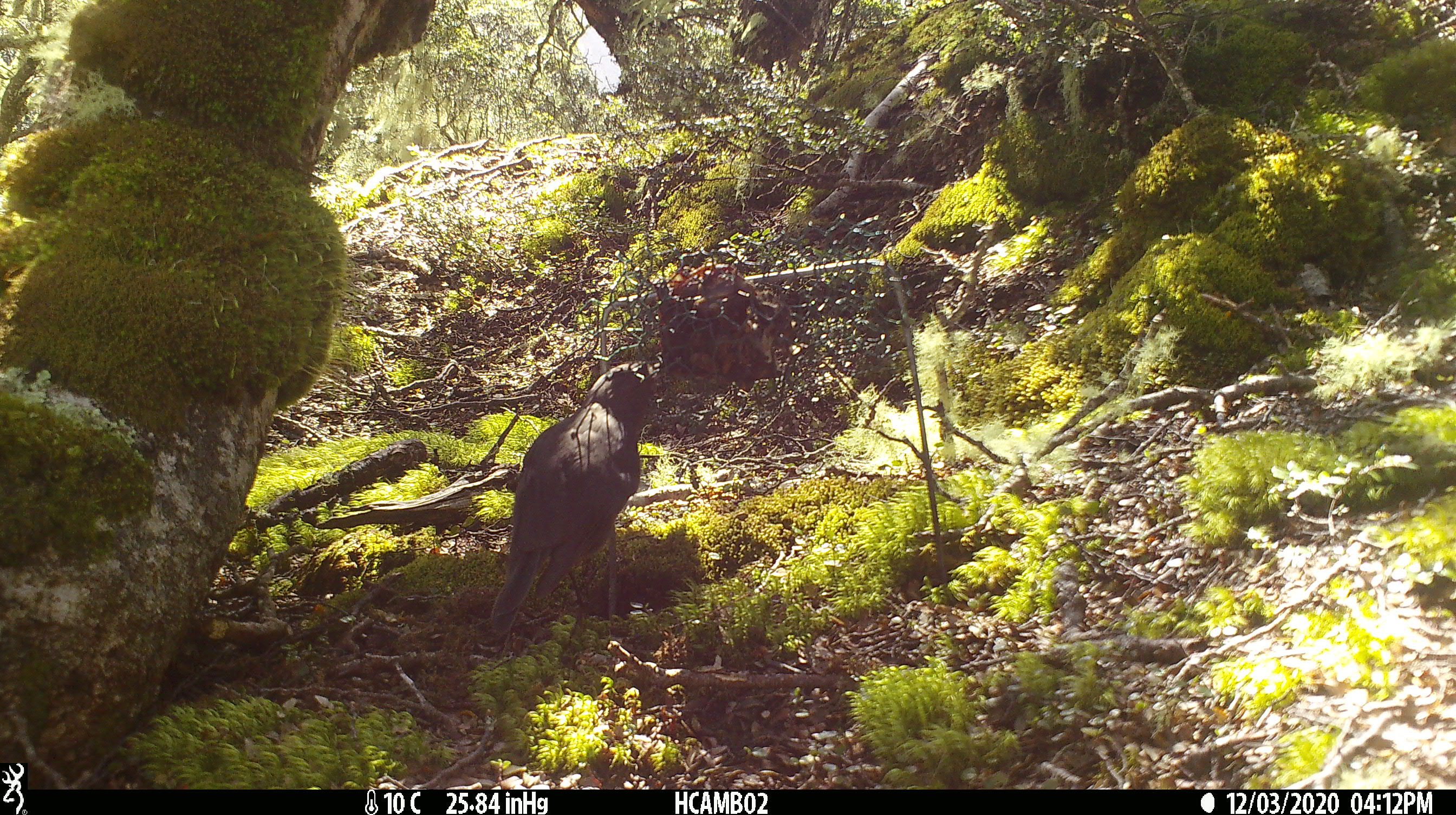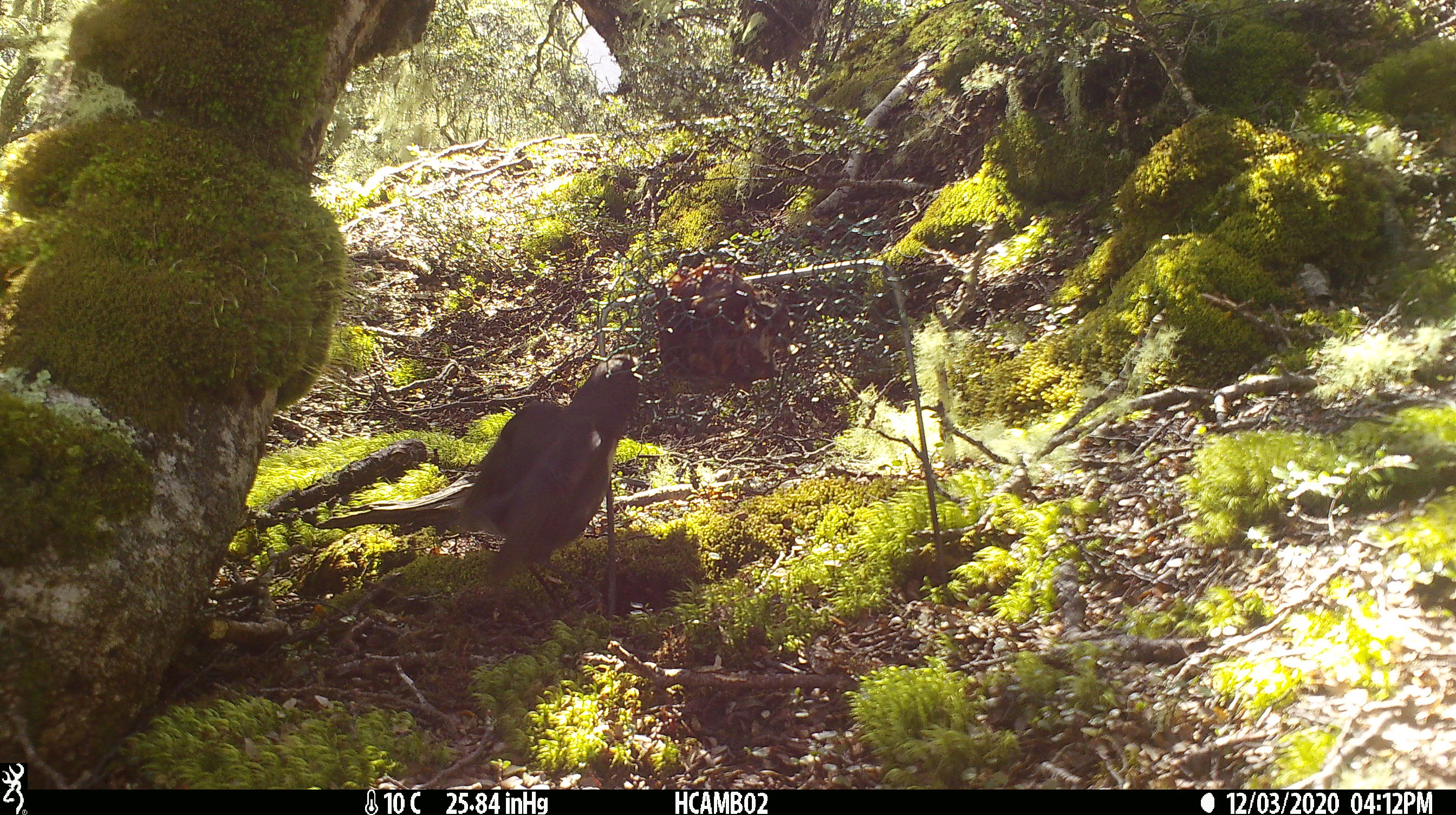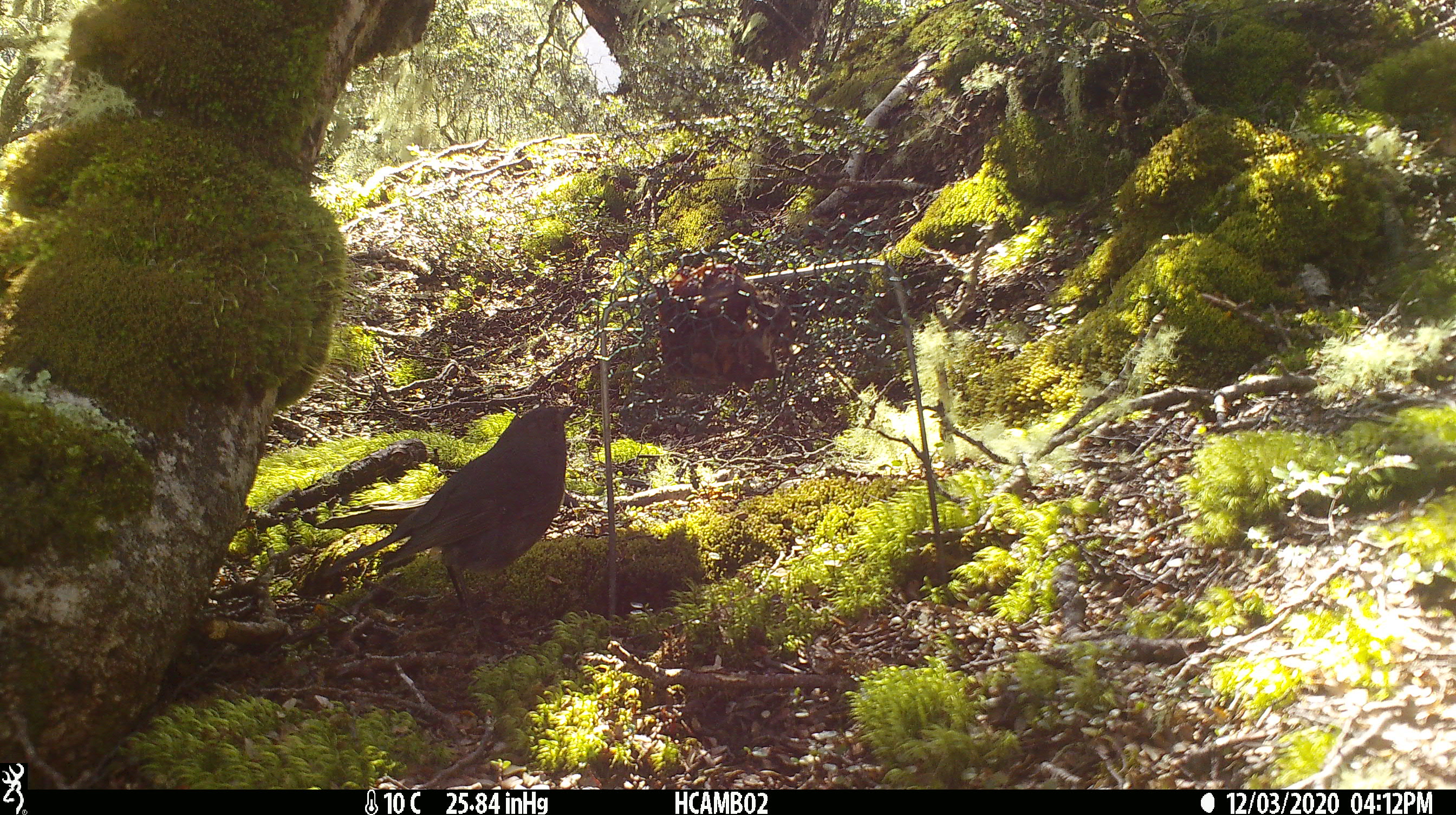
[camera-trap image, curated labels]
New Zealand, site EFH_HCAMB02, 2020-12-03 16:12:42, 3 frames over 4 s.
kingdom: Animalia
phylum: Chordata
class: Aves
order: Passeriformes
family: Petroicidae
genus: Petroica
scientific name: Petroica australis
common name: new zealand robin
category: robin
Robin (new zealand robin) (Petroica australis).